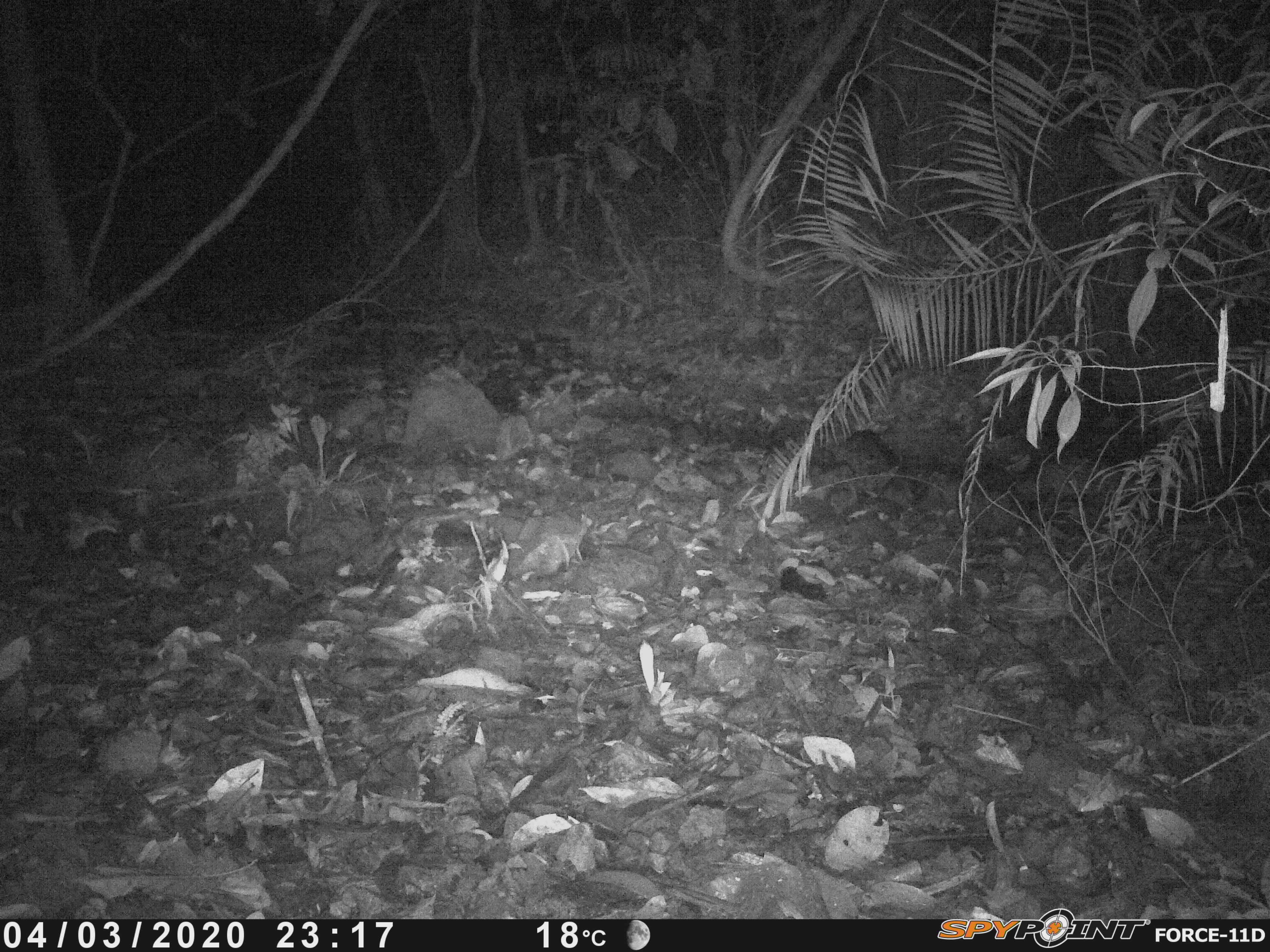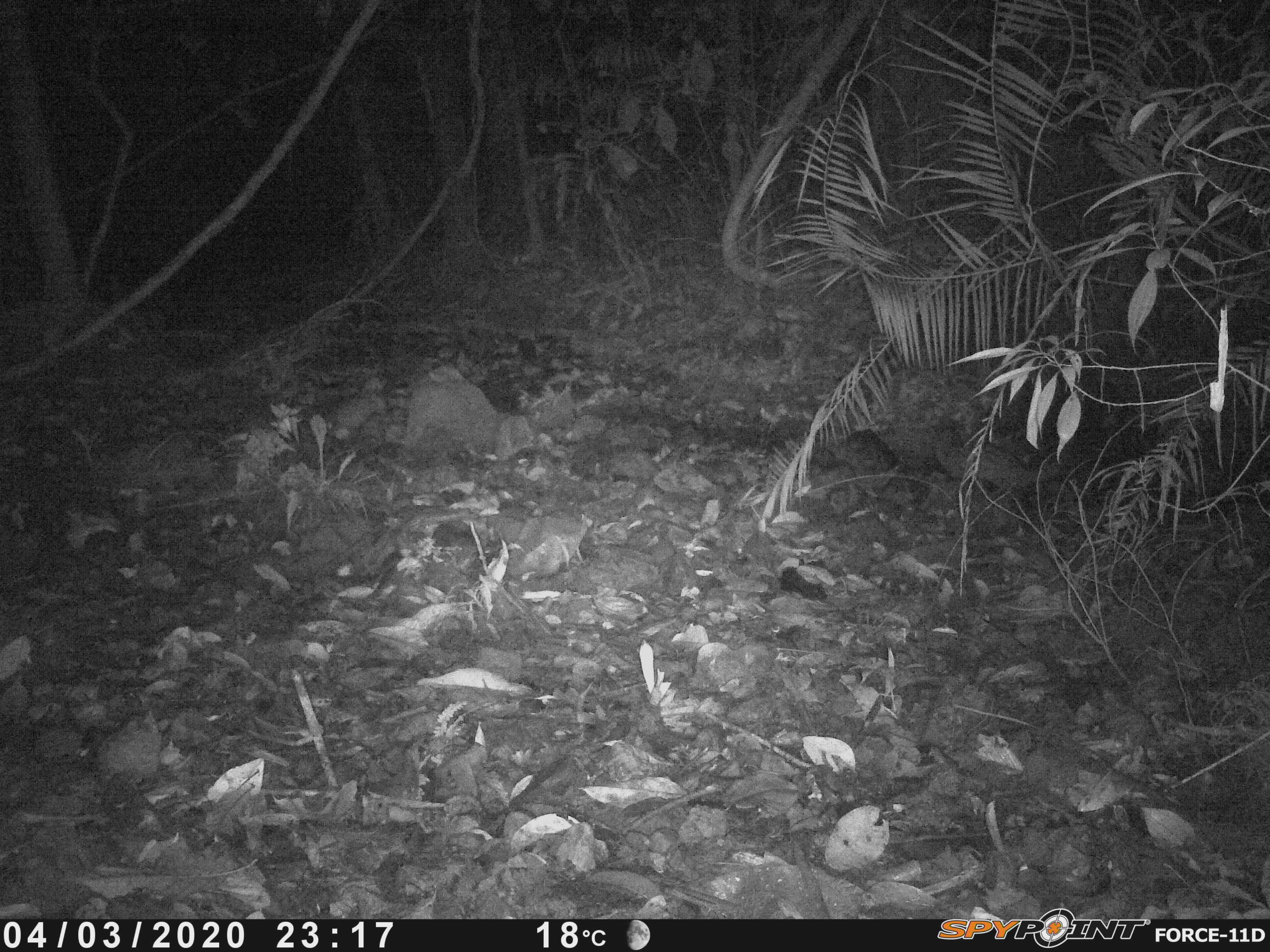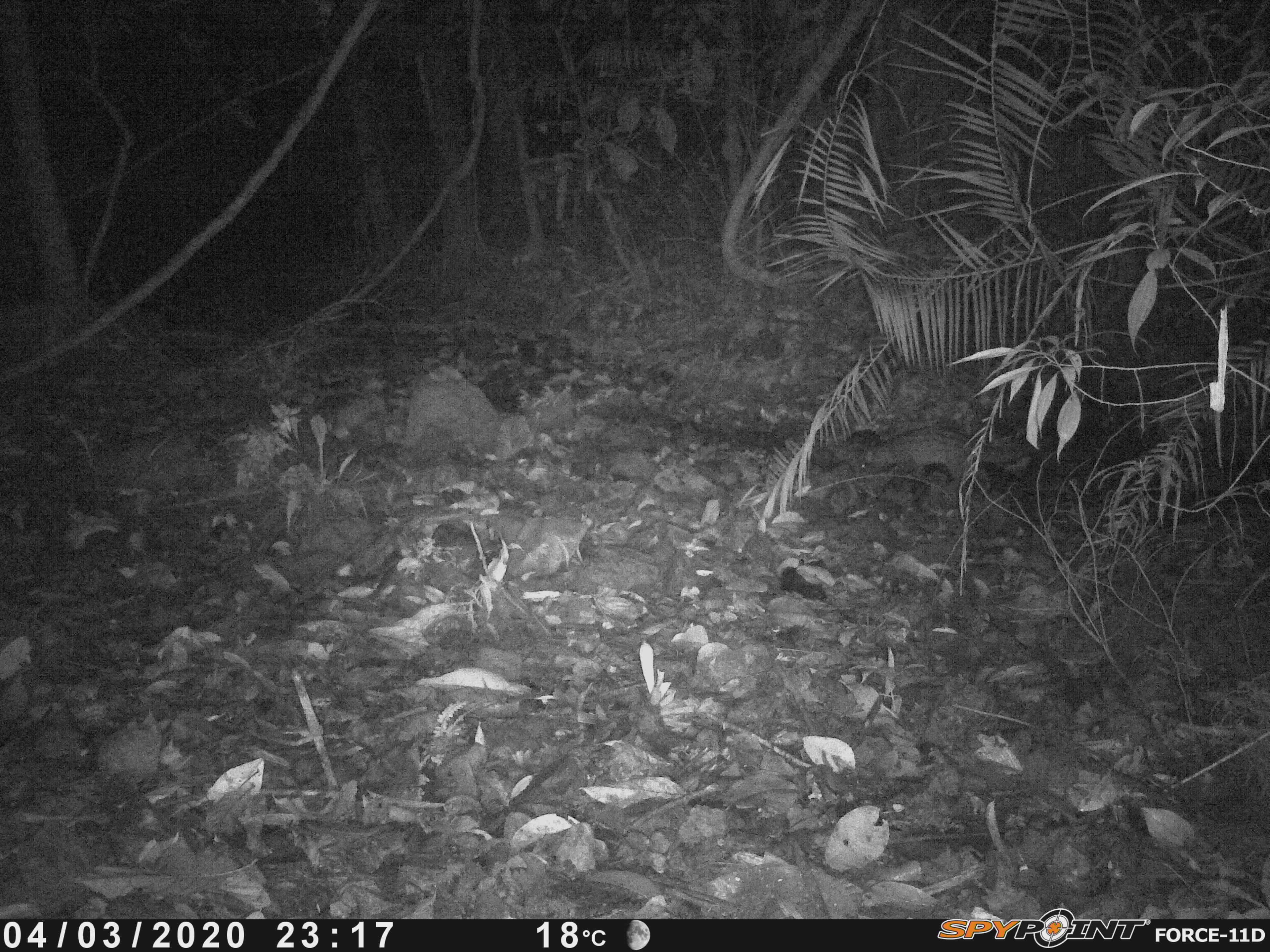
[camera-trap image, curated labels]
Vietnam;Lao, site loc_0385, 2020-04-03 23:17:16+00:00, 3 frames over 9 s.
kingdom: Animalia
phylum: Chordata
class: Mammalia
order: Carnivora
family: Viverridae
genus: Paradoxurus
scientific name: Paradoxurus hermaphroditus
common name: common palm civet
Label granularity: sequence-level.